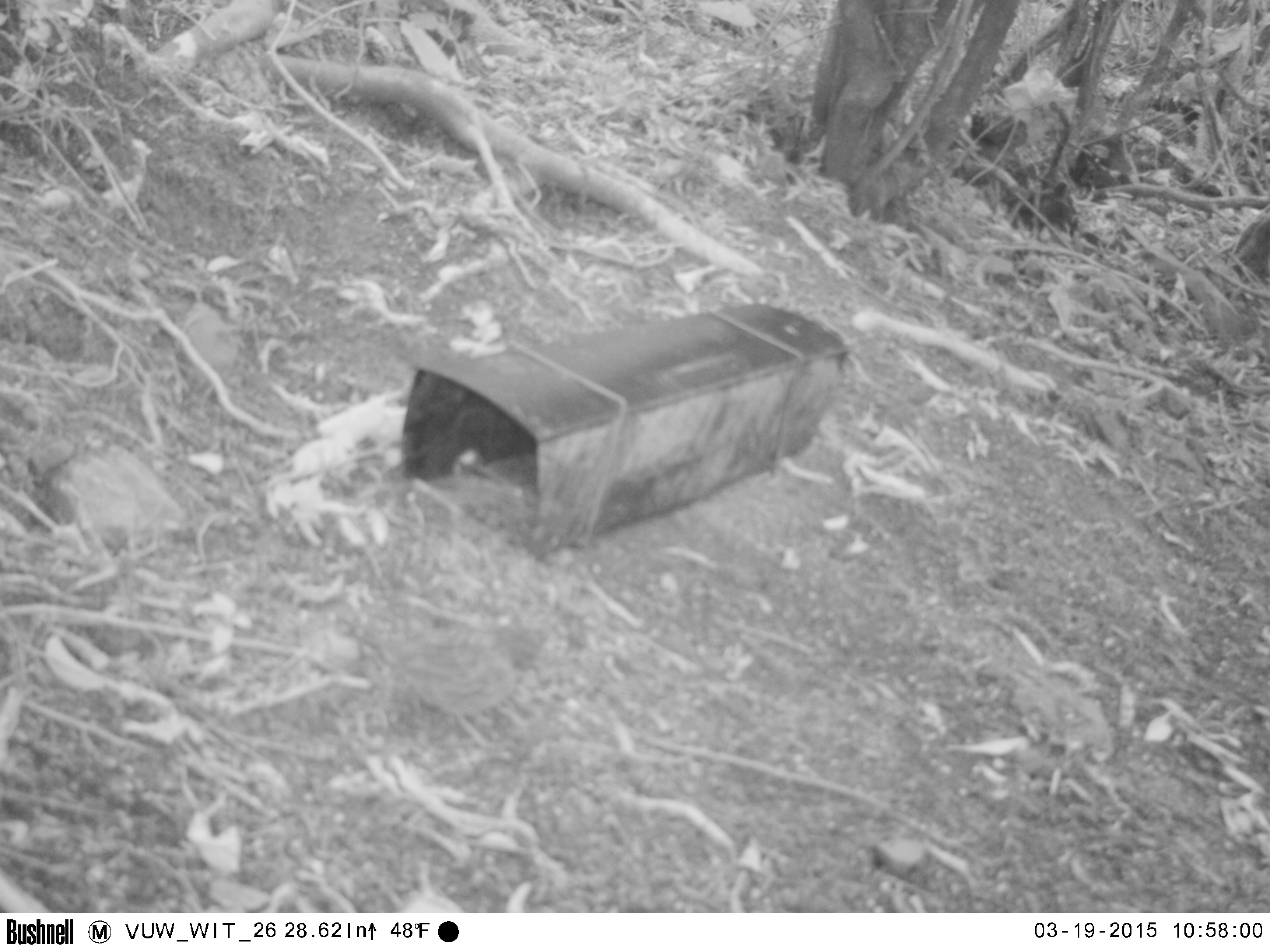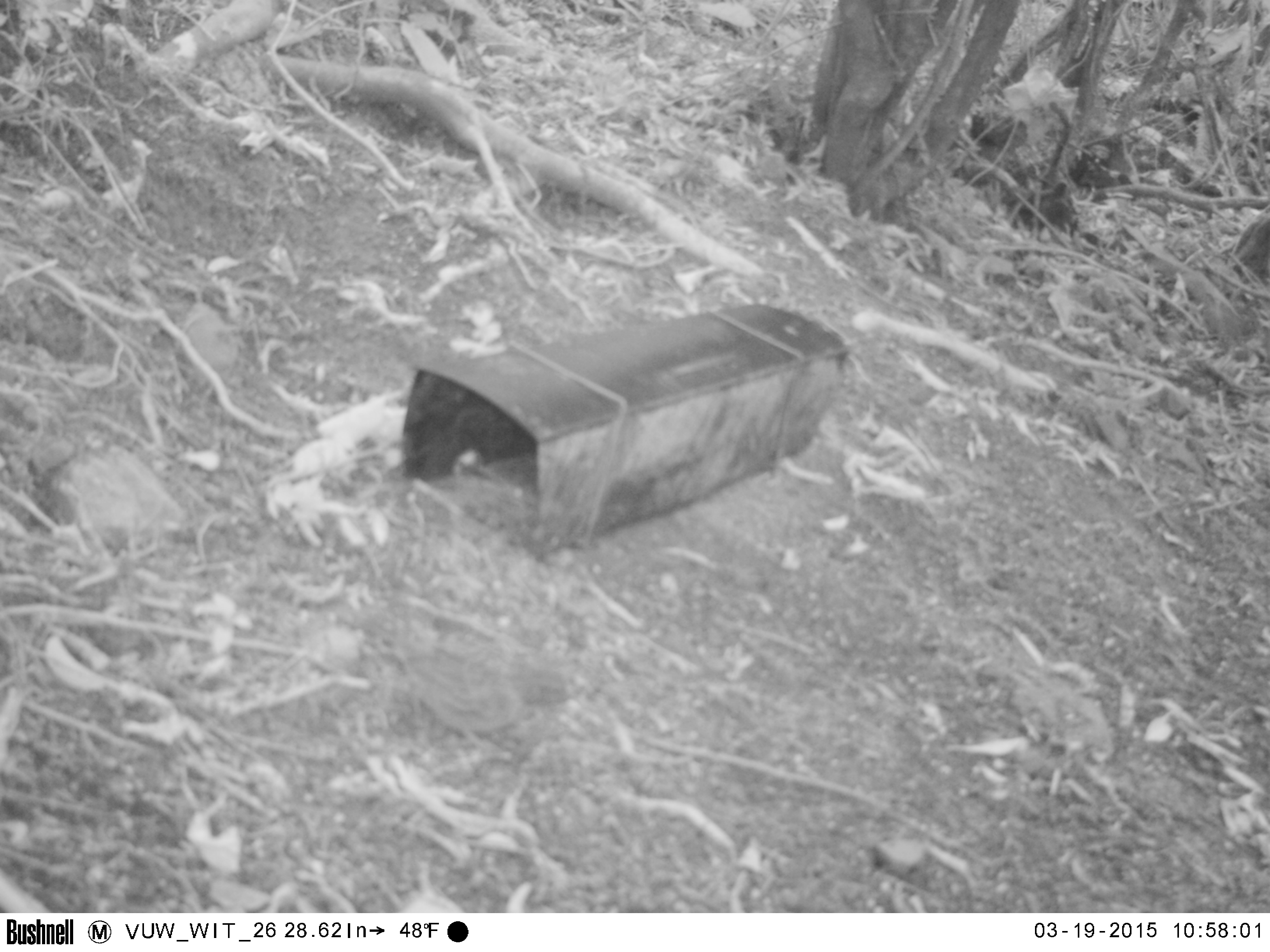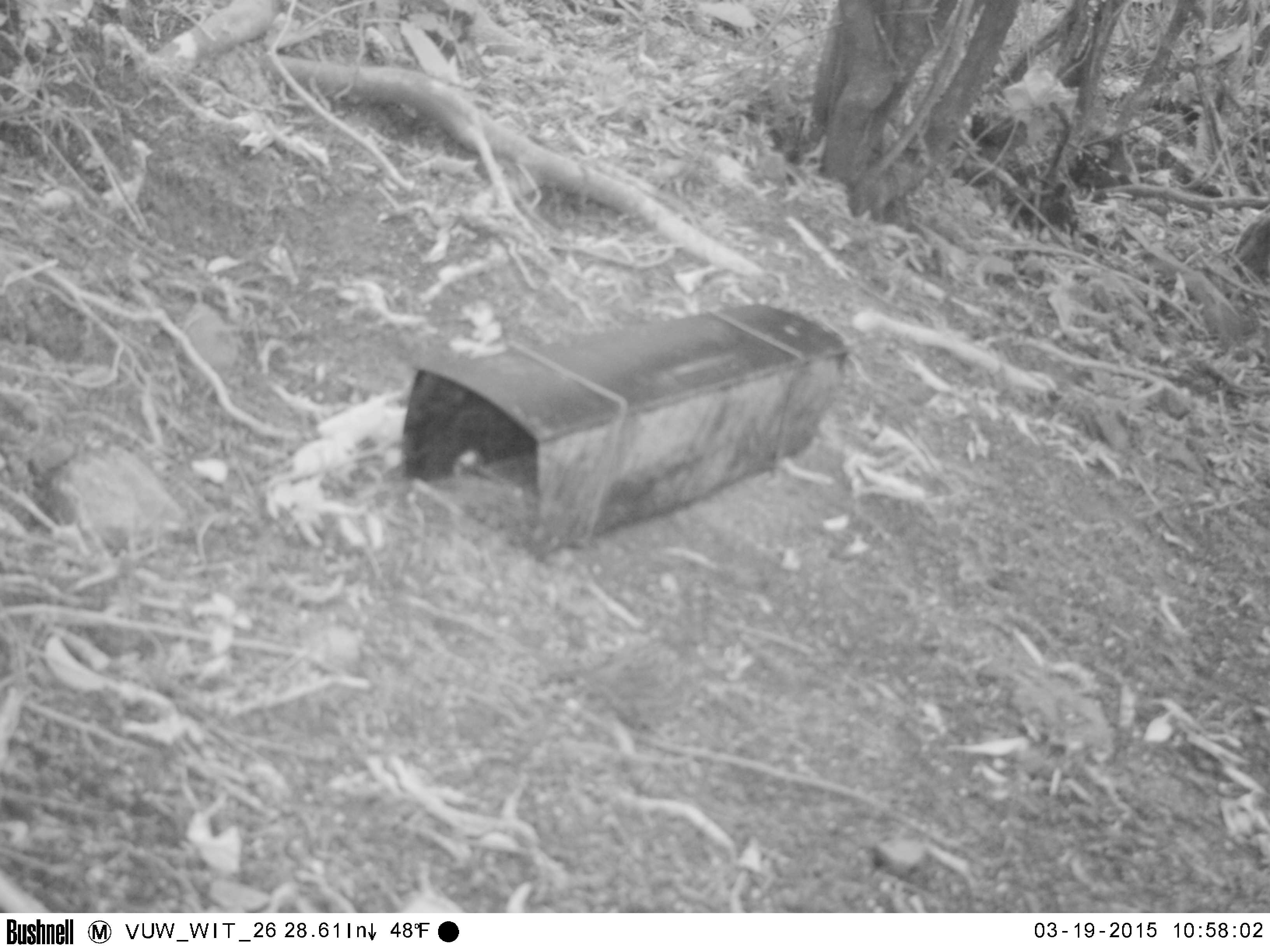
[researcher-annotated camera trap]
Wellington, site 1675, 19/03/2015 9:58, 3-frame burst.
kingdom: Animalia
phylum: Chordata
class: Aves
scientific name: Aves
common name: bird